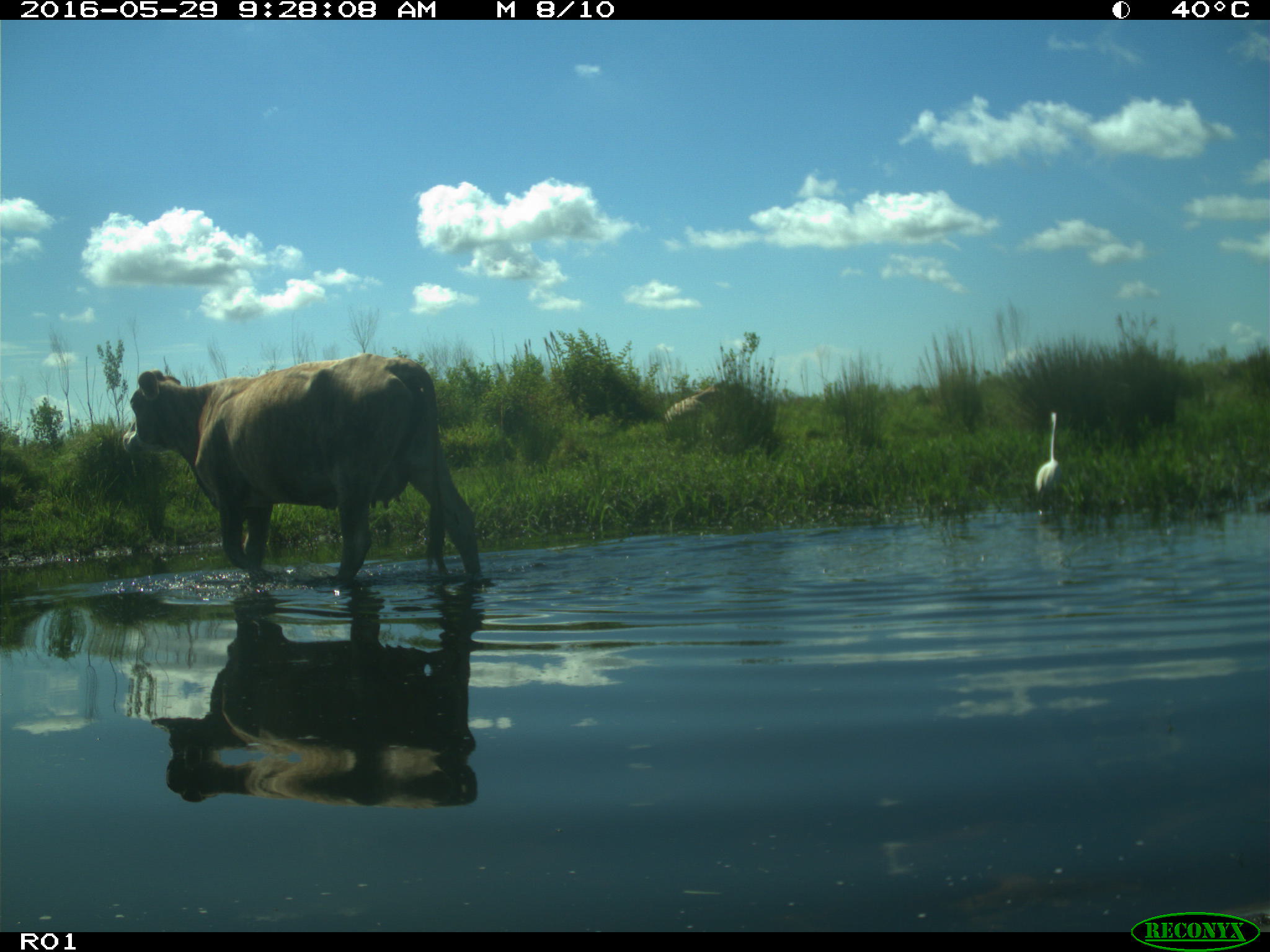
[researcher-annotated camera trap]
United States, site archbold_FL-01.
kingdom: Animalia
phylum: Chordata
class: Mammalia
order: Artiodactyla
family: Bovidae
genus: Bos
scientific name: Bos taurus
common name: domestic cow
Bos taurus (domestic cow).